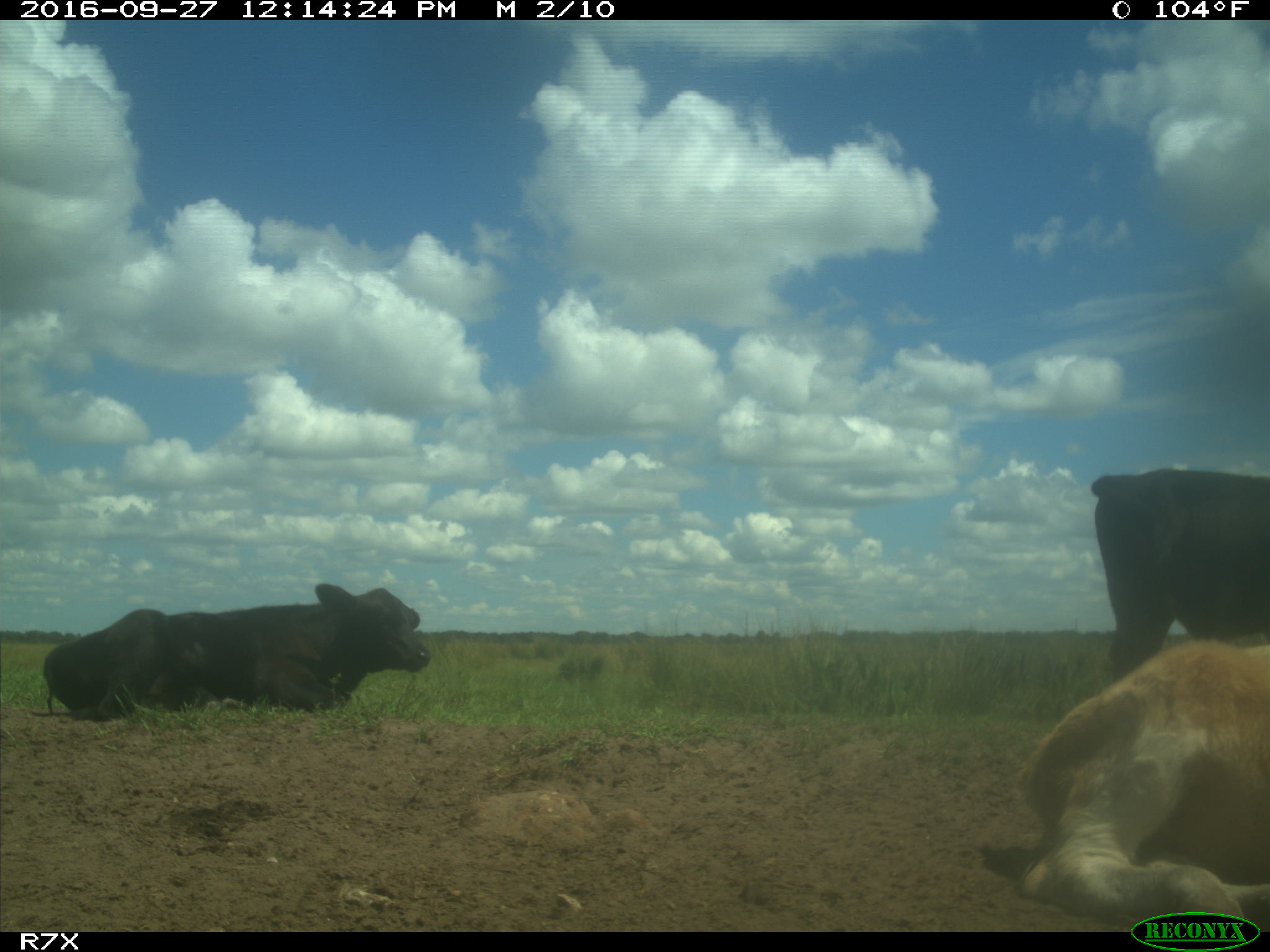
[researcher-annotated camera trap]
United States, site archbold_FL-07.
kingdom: Animalia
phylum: Chordata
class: Mammalia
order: Artiodactyla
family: Bovidae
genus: Bos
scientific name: Bos taurus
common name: domestic cow